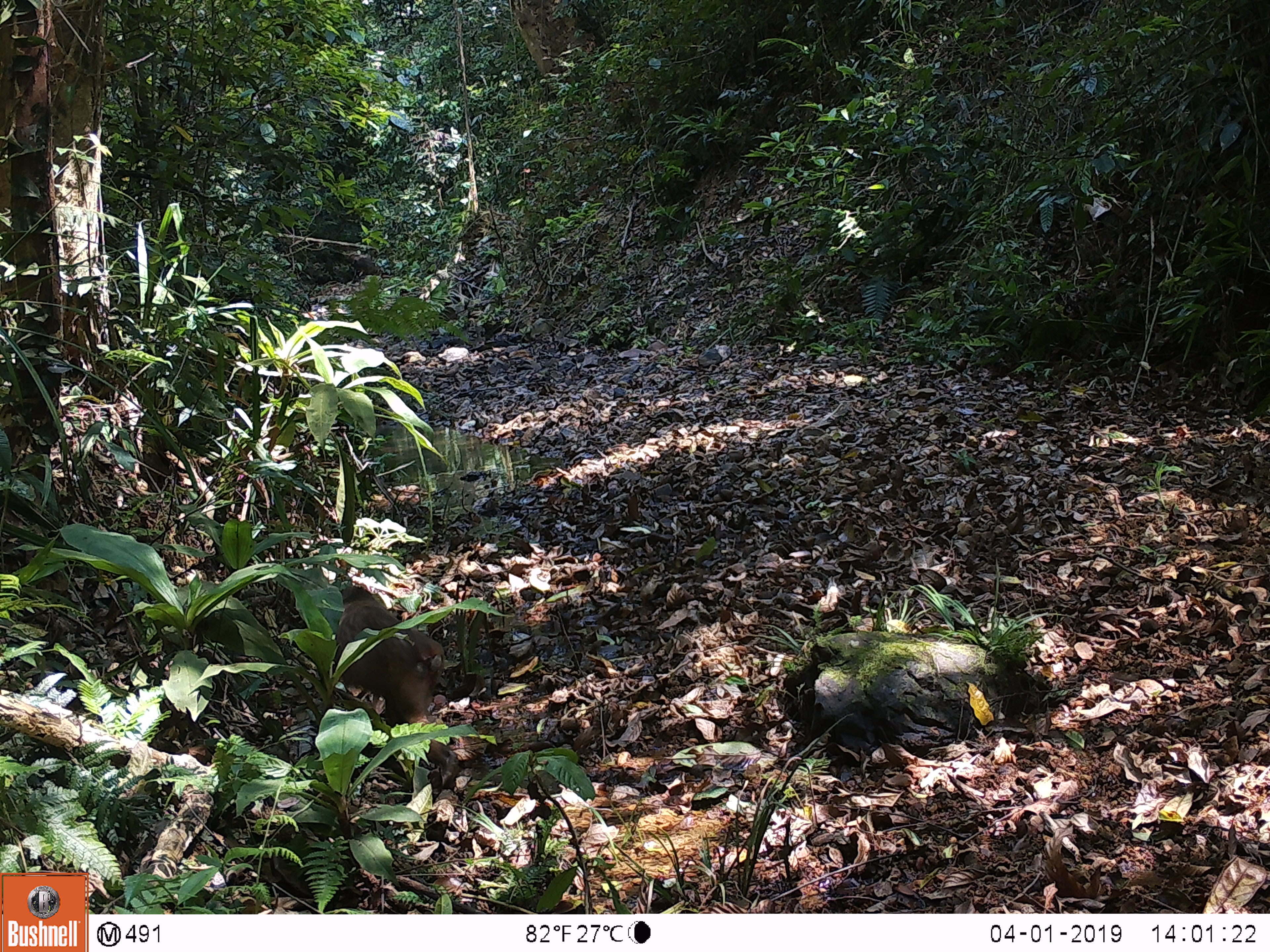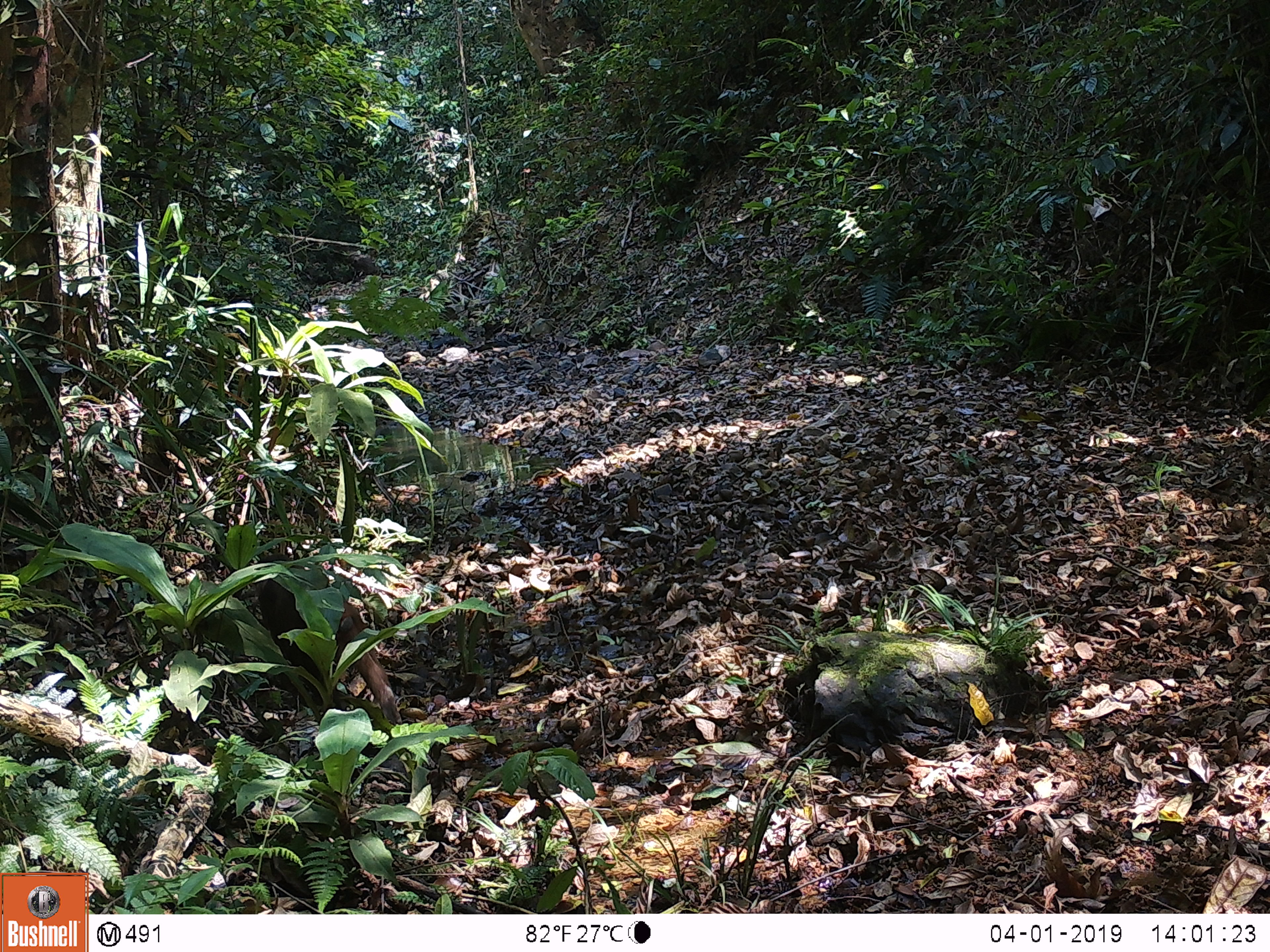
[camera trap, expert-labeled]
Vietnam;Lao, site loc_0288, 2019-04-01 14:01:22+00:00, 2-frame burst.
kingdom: Animalia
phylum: Chordata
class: Mammalia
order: Primates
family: Cercopithecidae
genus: Macaca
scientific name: Macaca arctoides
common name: stump-tailed macaque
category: stump tailed macaque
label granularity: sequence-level